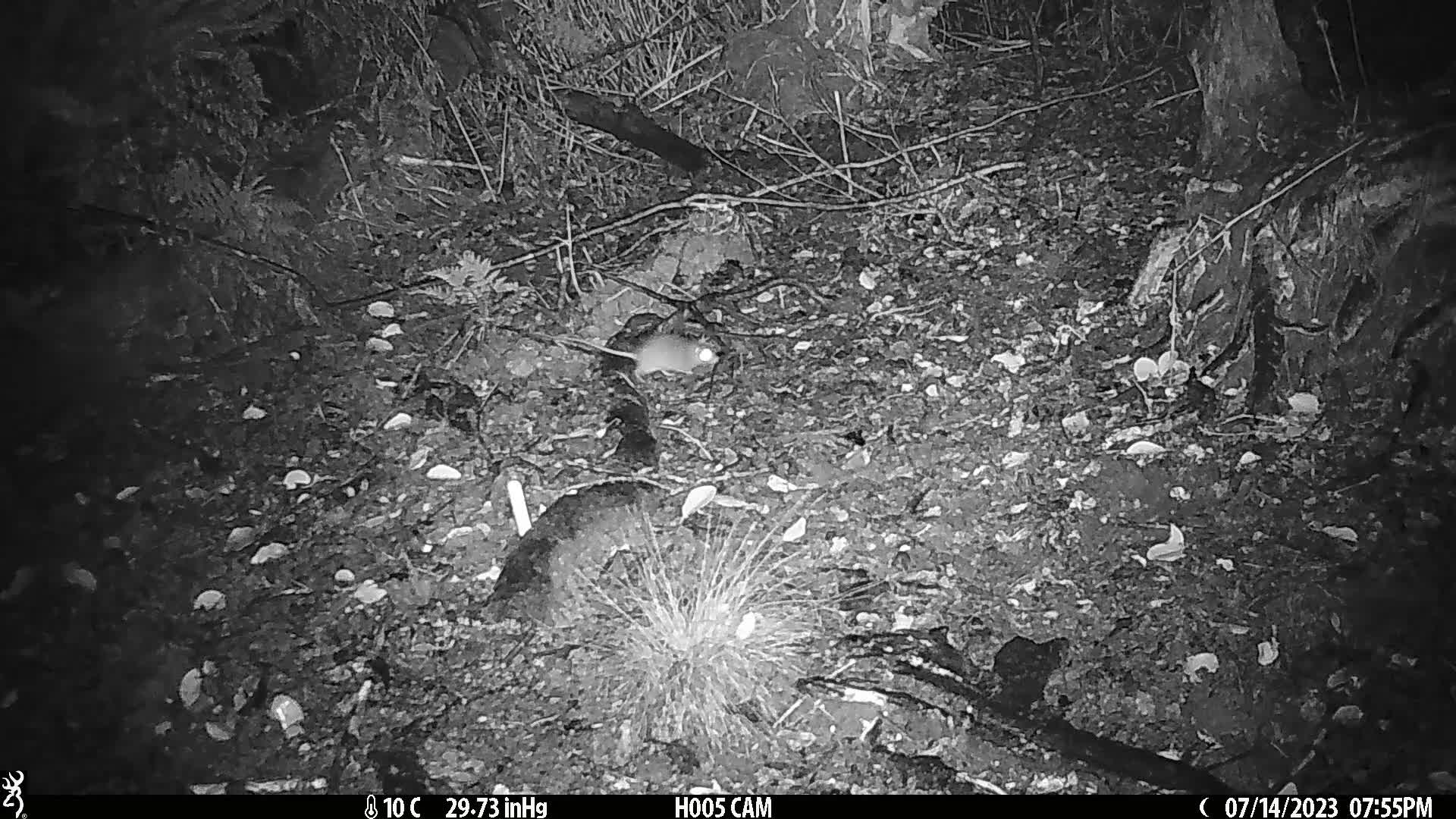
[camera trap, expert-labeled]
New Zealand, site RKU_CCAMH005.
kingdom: Animalia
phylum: Chordata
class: Mammalia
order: Rodentia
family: Muridae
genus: Rattus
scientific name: Rattus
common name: rat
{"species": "rat (Rattus)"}